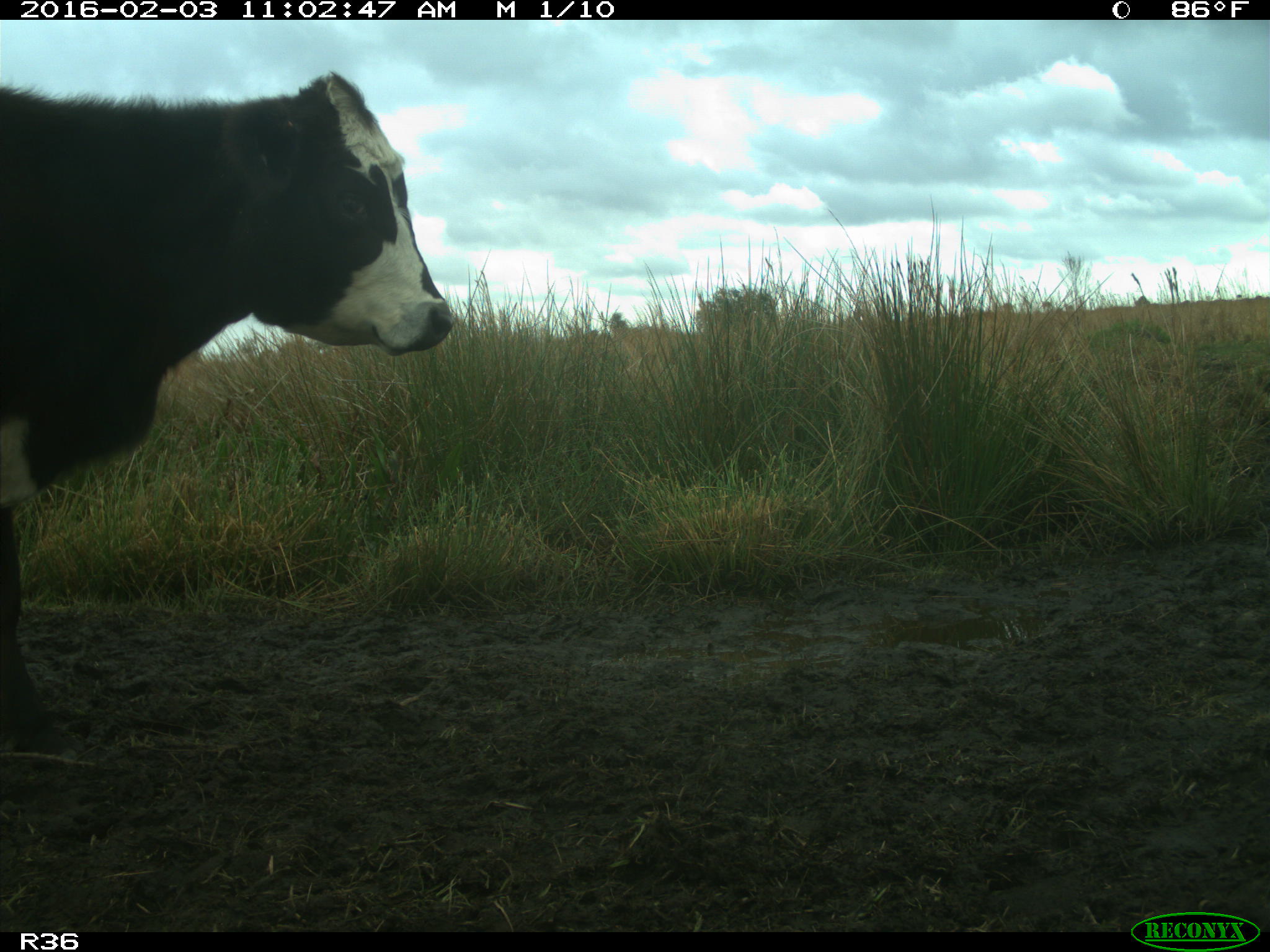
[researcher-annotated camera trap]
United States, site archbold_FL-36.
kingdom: Animalia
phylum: Chordata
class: Mammalia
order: Artiodactyla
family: Bovidae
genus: Bos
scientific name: Bos taurus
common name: domestic cow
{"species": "Bos taurus (domestic cow)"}